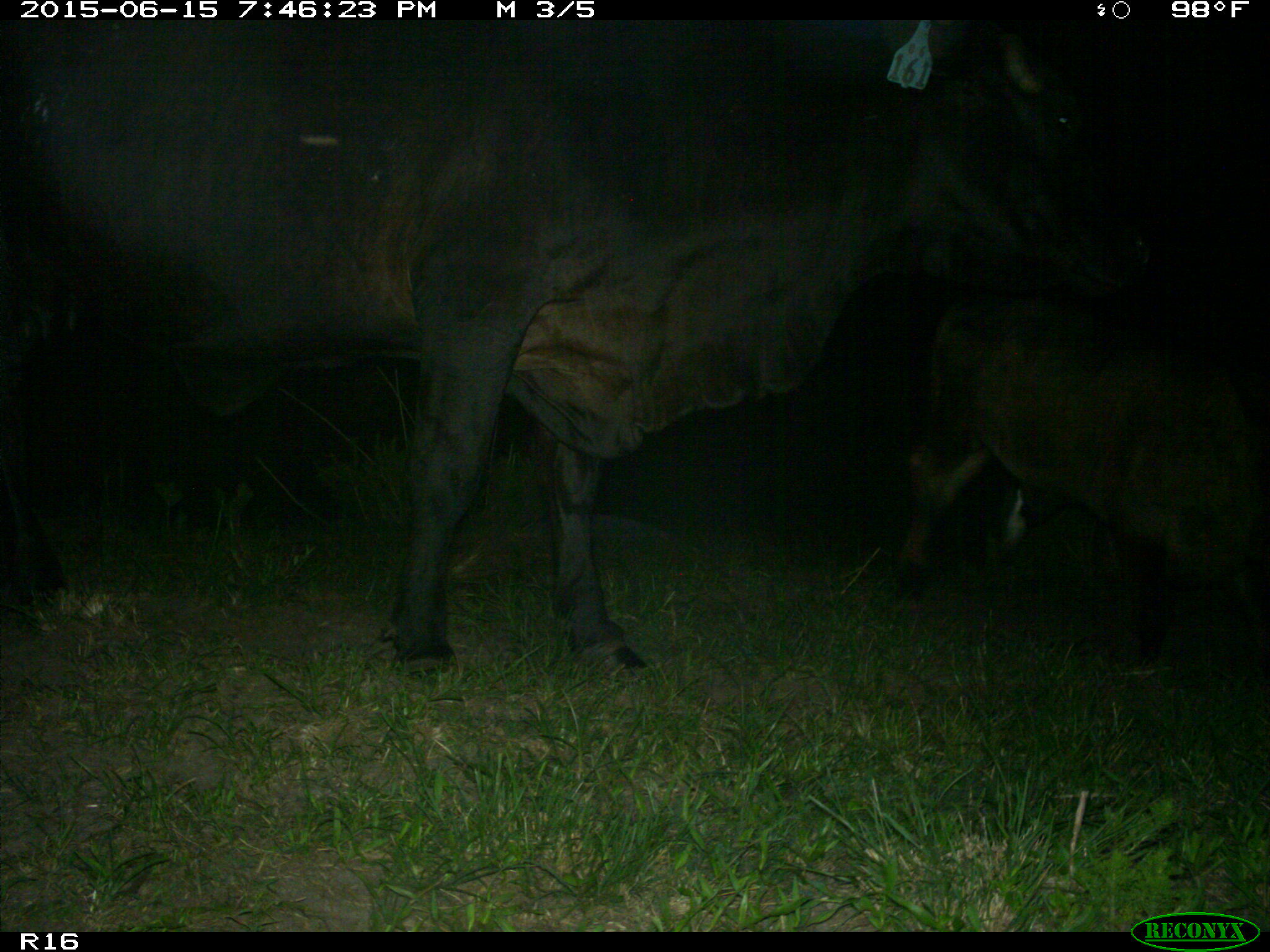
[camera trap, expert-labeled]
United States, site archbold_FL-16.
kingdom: Animalia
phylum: Chordata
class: Mammalia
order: Artiodactyla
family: Bovidae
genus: Bos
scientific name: Bos taurus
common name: domestic cow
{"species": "Bos taurus (domestic cow)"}